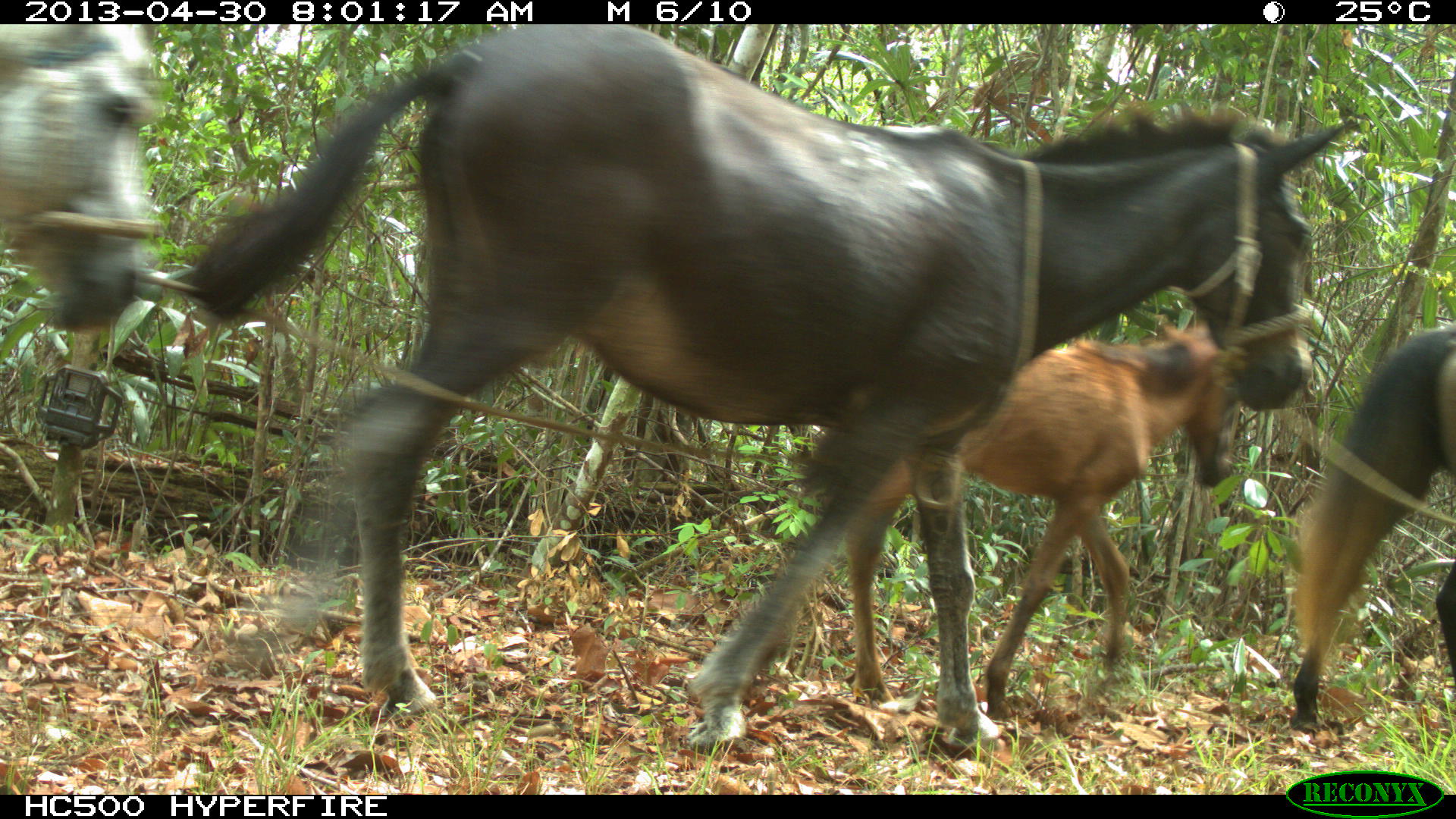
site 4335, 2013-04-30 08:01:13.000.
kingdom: Animalia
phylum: Chordata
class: Mammalia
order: Perissodactyla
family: Equidae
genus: Equus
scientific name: Equus ferus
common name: wild horse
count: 4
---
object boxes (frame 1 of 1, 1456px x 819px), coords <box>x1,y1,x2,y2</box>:
equus ferus: <box>180,24,1355,756</box>; <box>782,315,1243,720</box>; <box>1290,328,1452,737</box>; <box>0,24,164,336</box>